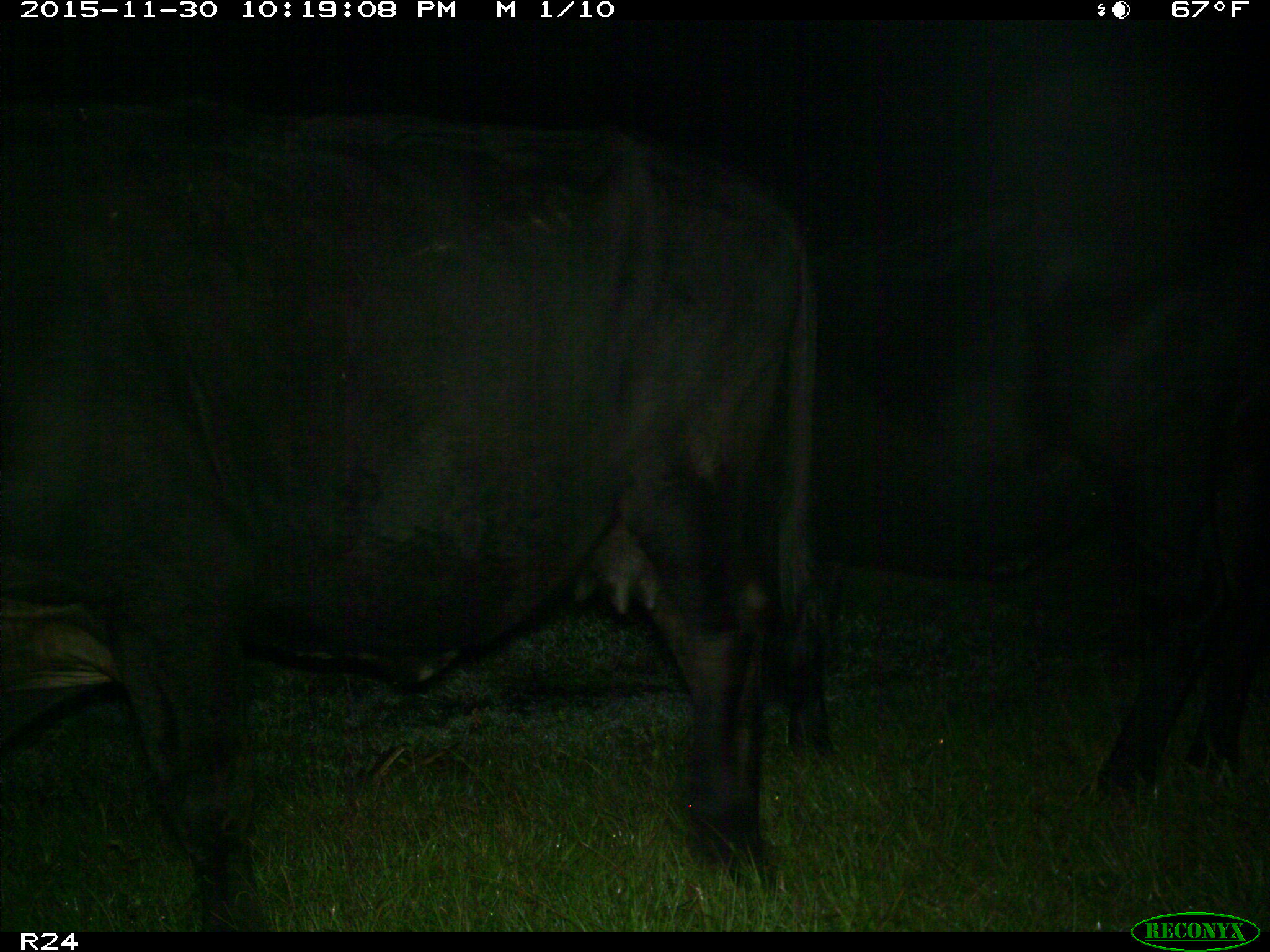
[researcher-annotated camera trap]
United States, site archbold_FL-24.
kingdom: Animalia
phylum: Chordata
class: Mammalia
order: Artiodactyla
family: Bovidae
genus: Bos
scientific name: Bos taurus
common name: domestic cow